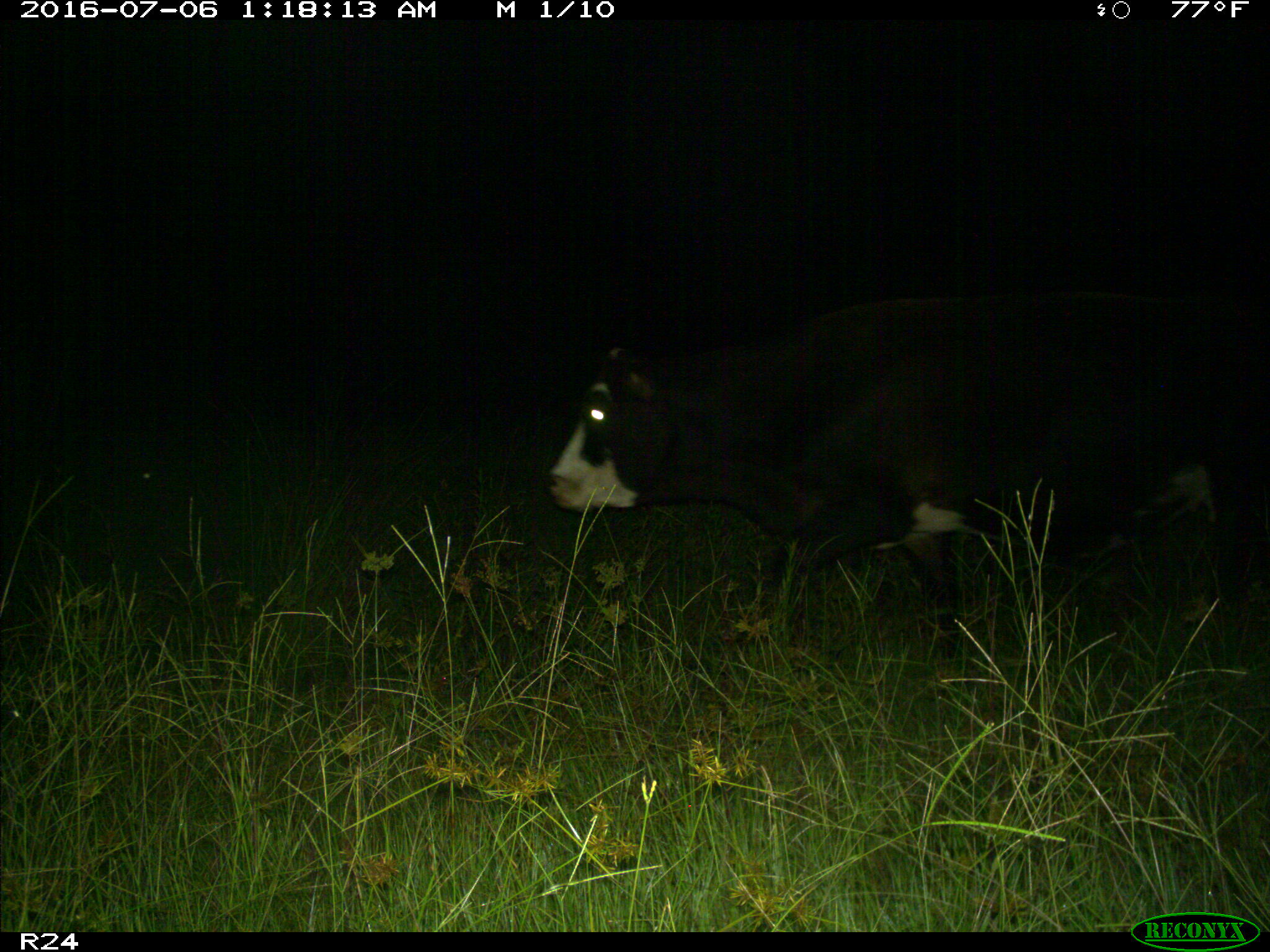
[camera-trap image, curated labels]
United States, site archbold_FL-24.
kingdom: Animalia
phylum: Chordata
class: Mammalia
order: Artiodactyla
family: Bovidae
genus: Bos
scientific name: Bos taurus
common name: domestic cow